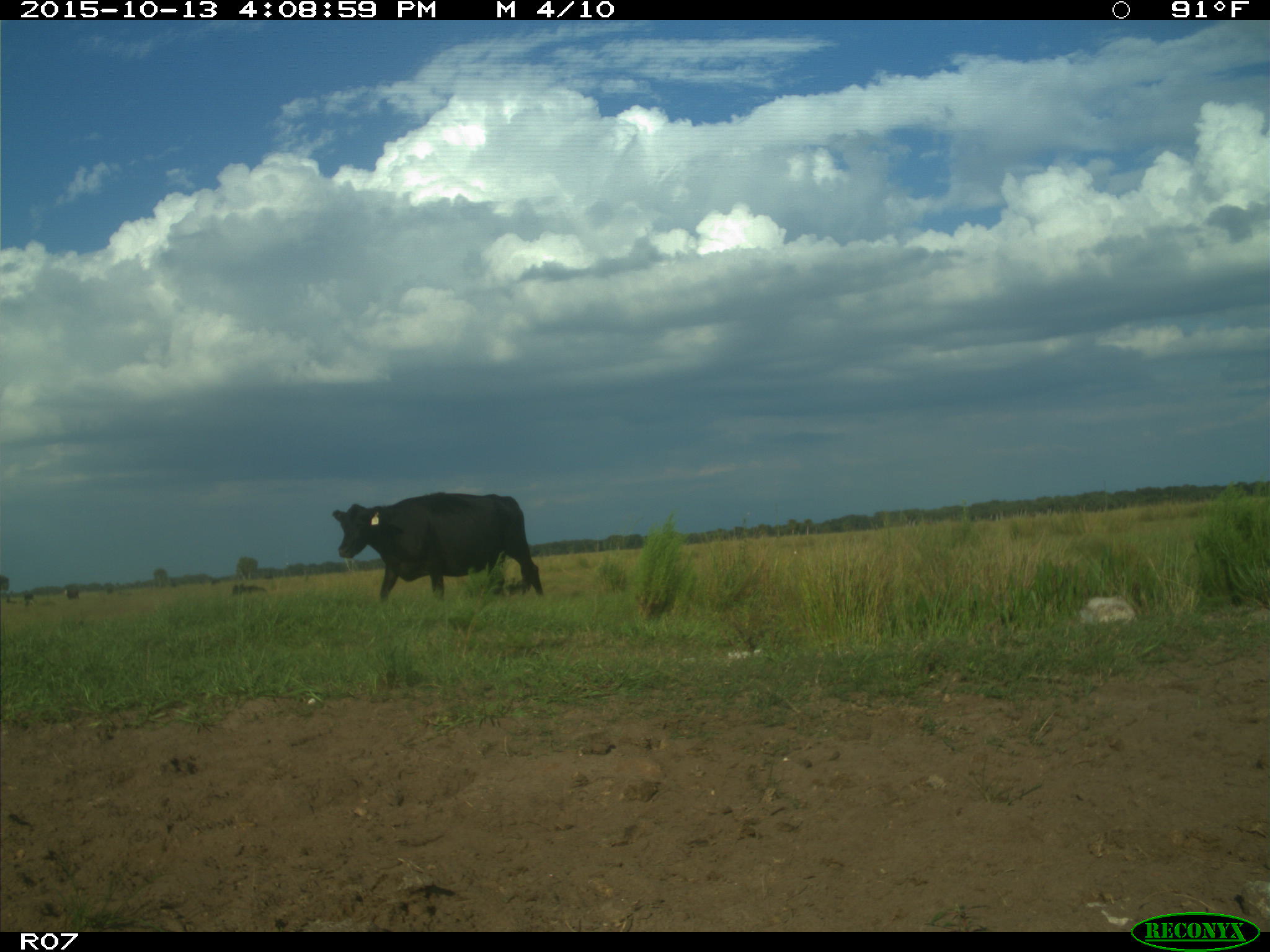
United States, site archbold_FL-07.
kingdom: Animalia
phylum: Chordata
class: Mammalia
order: Artiodactyla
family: Bovidae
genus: Bos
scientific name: Bos taurus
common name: domestic cow